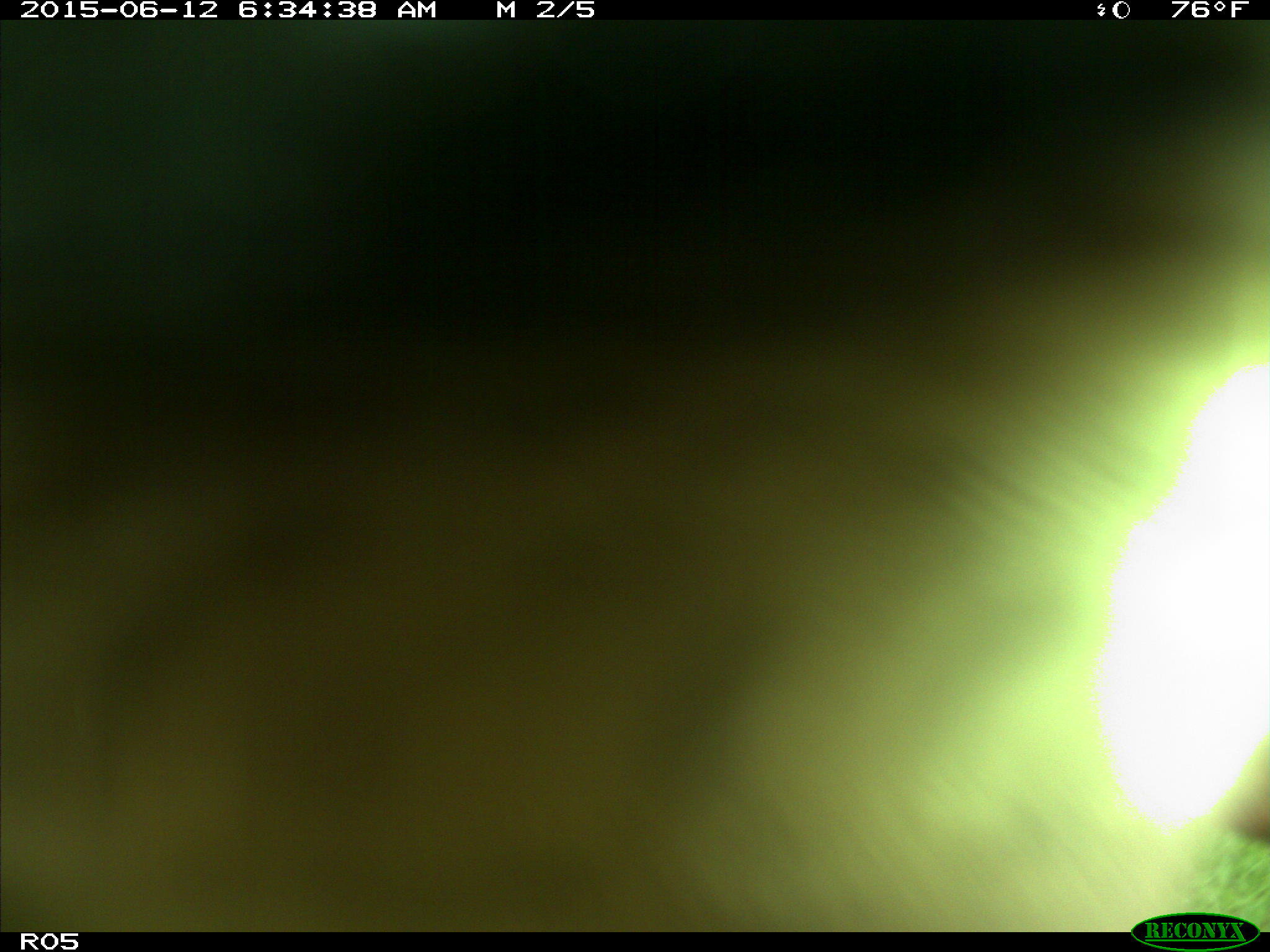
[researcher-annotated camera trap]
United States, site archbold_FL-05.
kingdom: Animalia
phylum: Chordata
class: Mammalia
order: Artiodactyla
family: Bovidae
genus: Bos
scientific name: Bos taurus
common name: domestic cow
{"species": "Bos taurus (domestic cow)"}